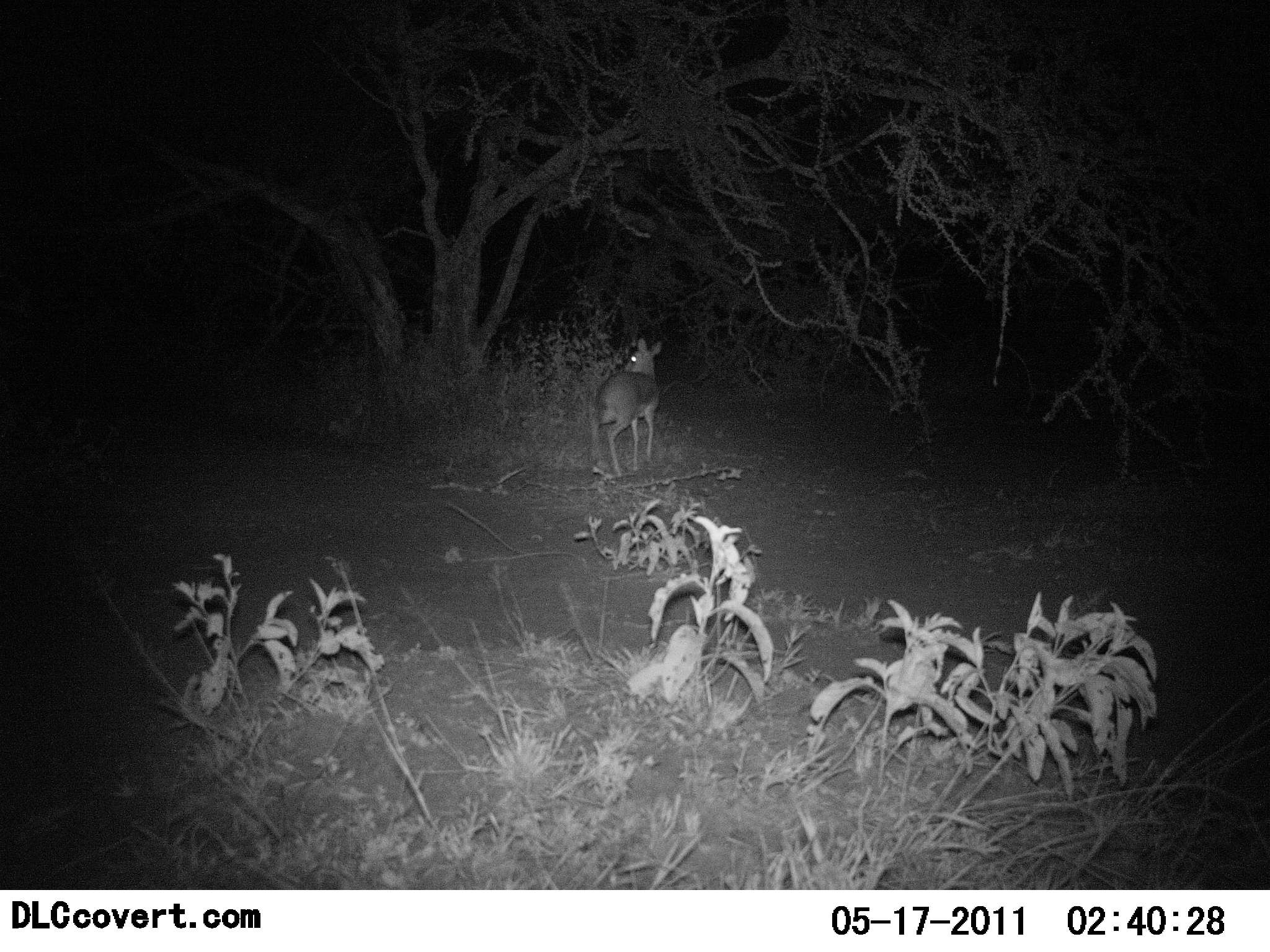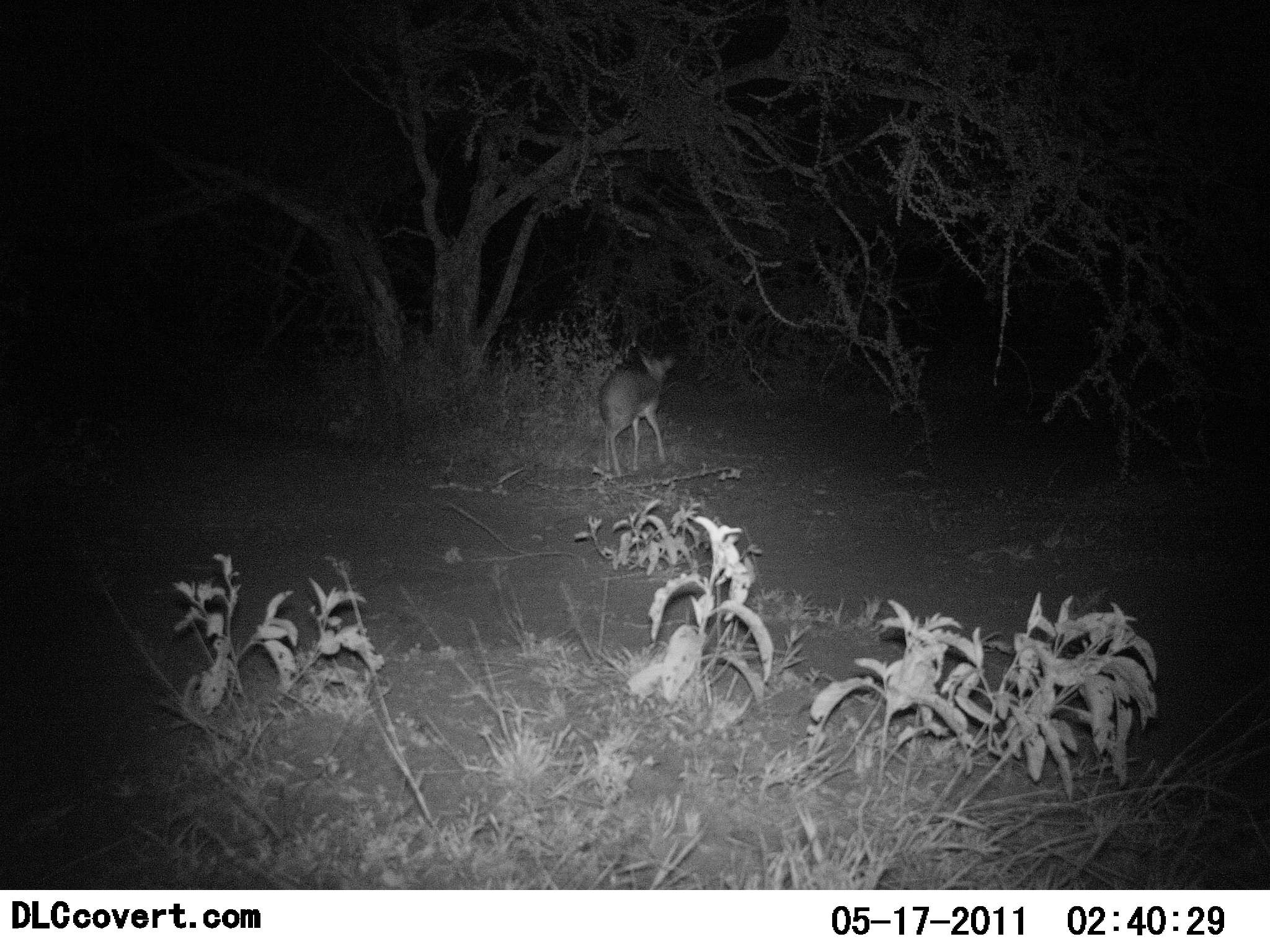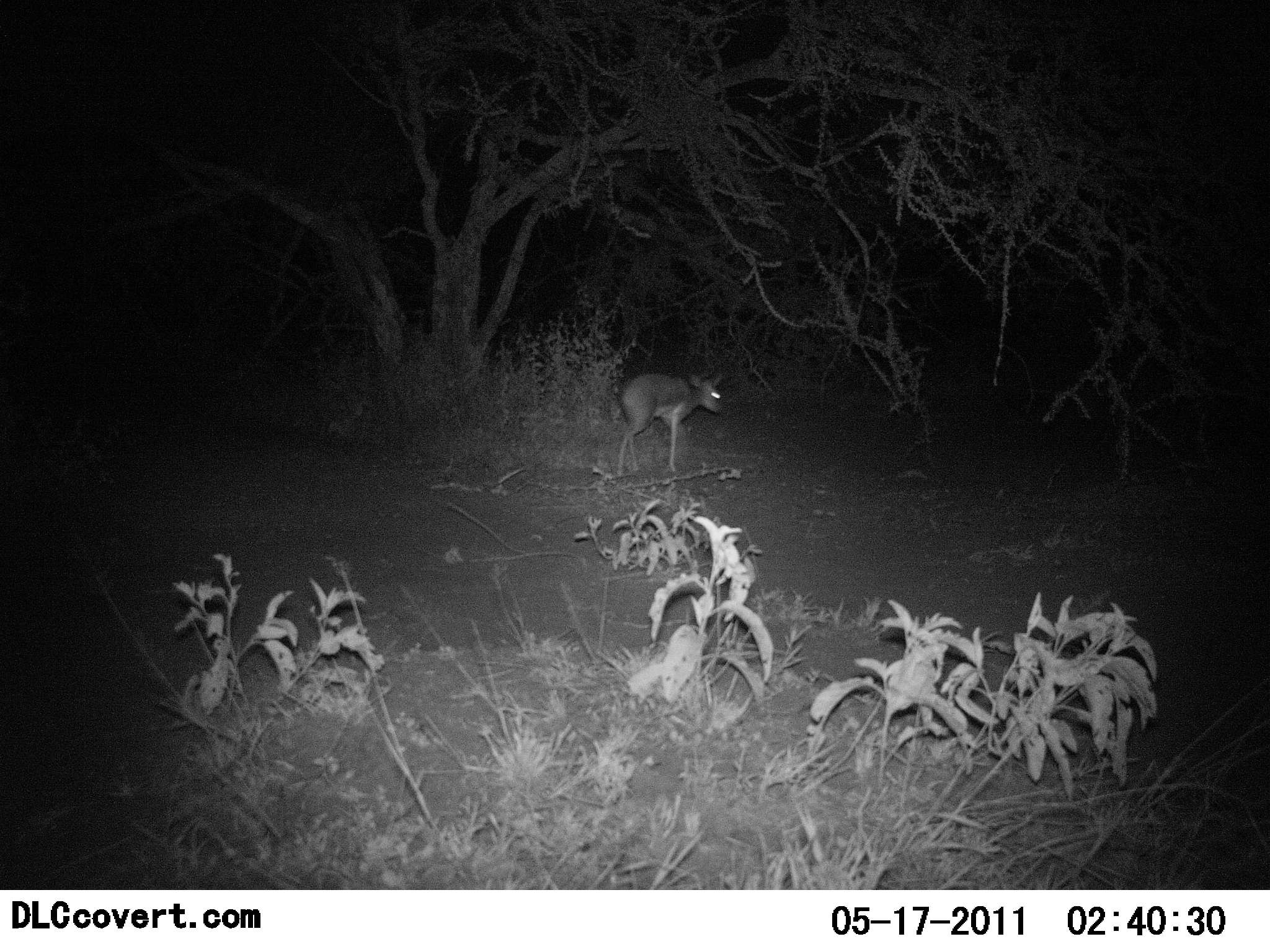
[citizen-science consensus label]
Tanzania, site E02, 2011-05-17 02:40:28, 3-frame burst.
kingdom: Animalia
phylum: Chordata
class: Mammalia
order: Artiodactyla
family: Bovidae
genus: Madoqua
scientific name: Madoqua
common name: dikdik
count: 1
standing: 62%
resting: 0%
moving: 38%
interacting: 0%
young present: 0%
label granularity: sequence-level